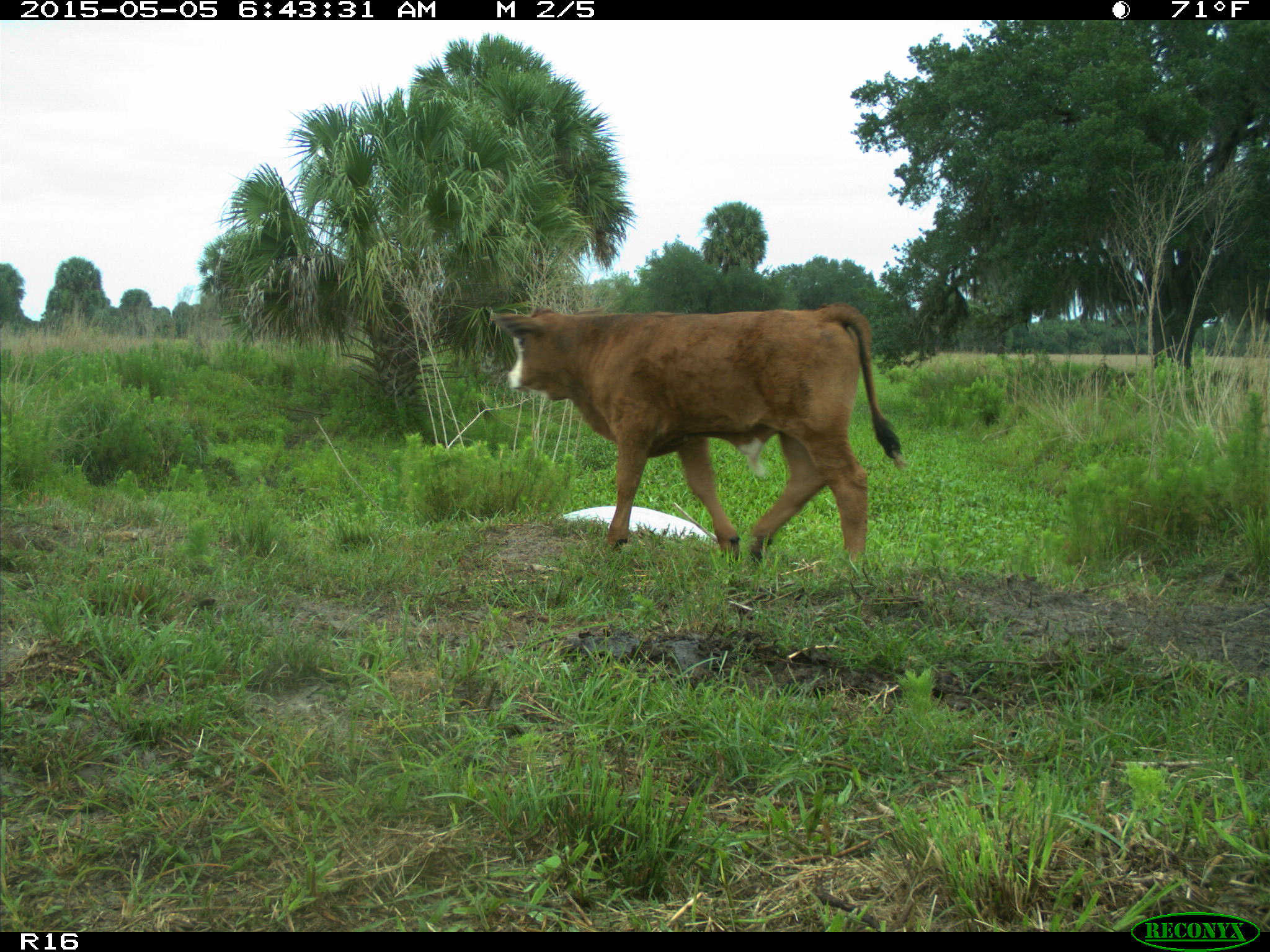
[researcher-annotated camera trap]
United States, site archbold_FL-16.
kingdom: Animalia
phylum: Chordata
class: Mammalia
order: Artiodactyla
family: Bovidae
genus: Bos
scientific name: Bos taurus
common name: domestic cow